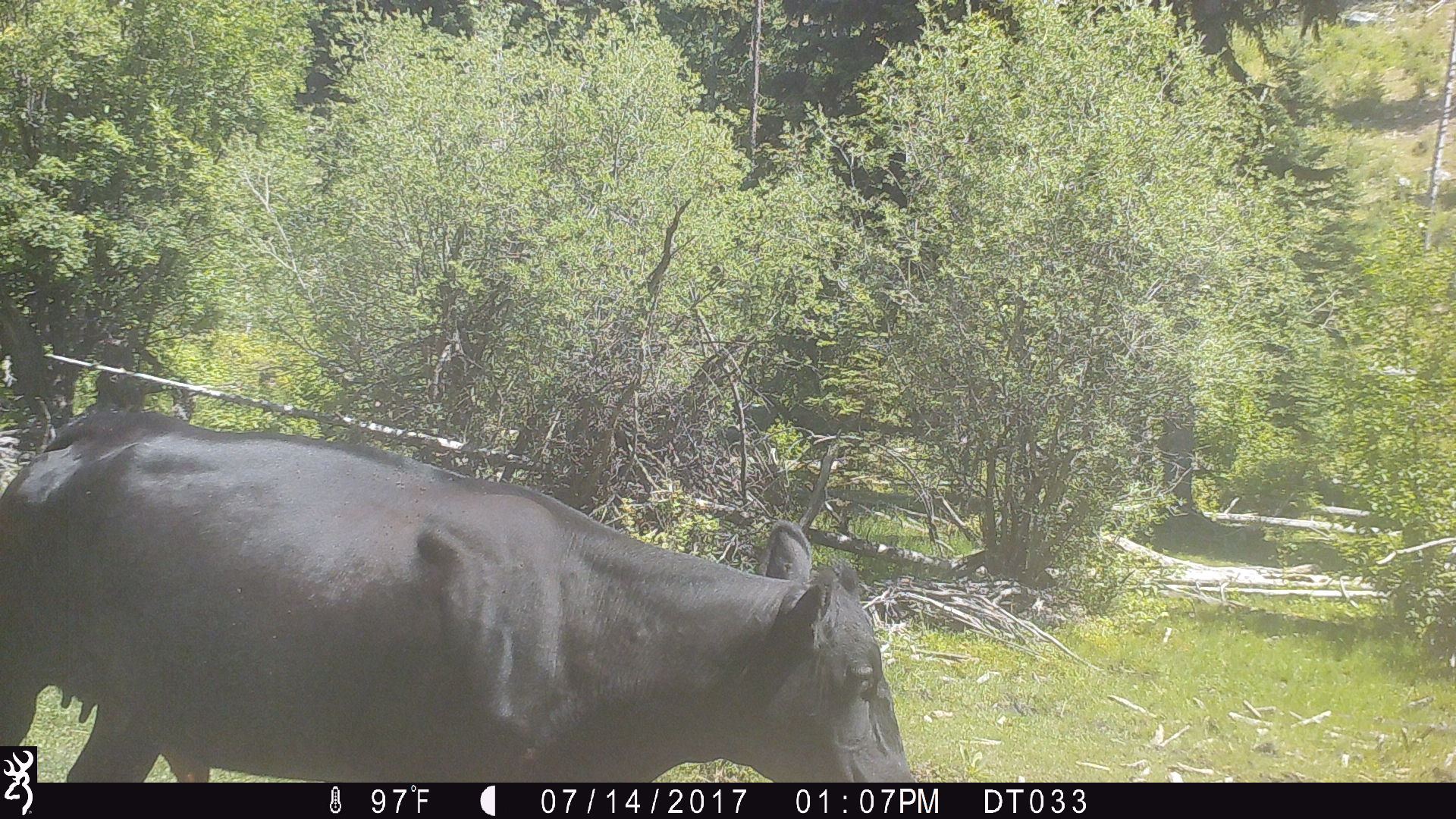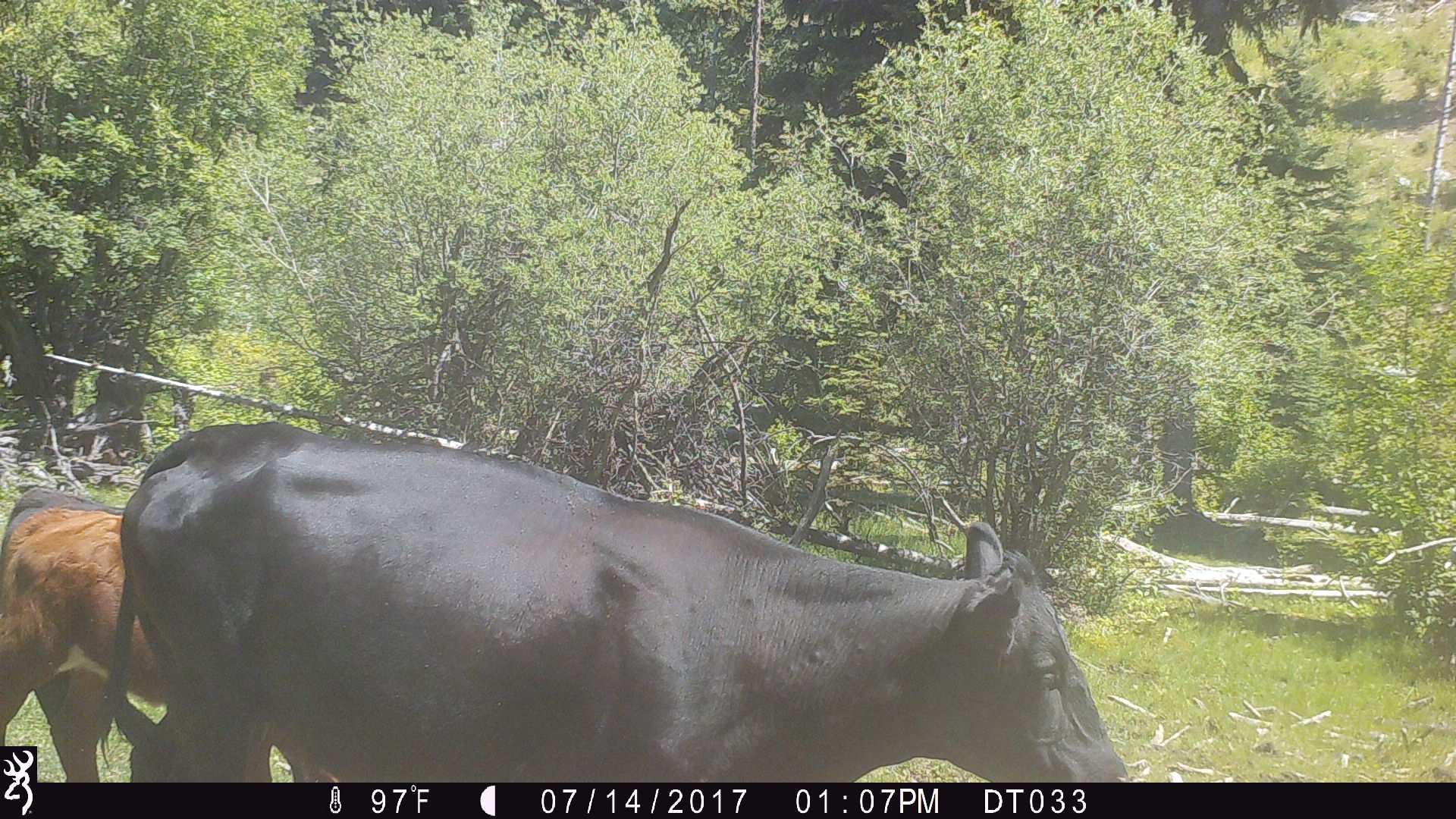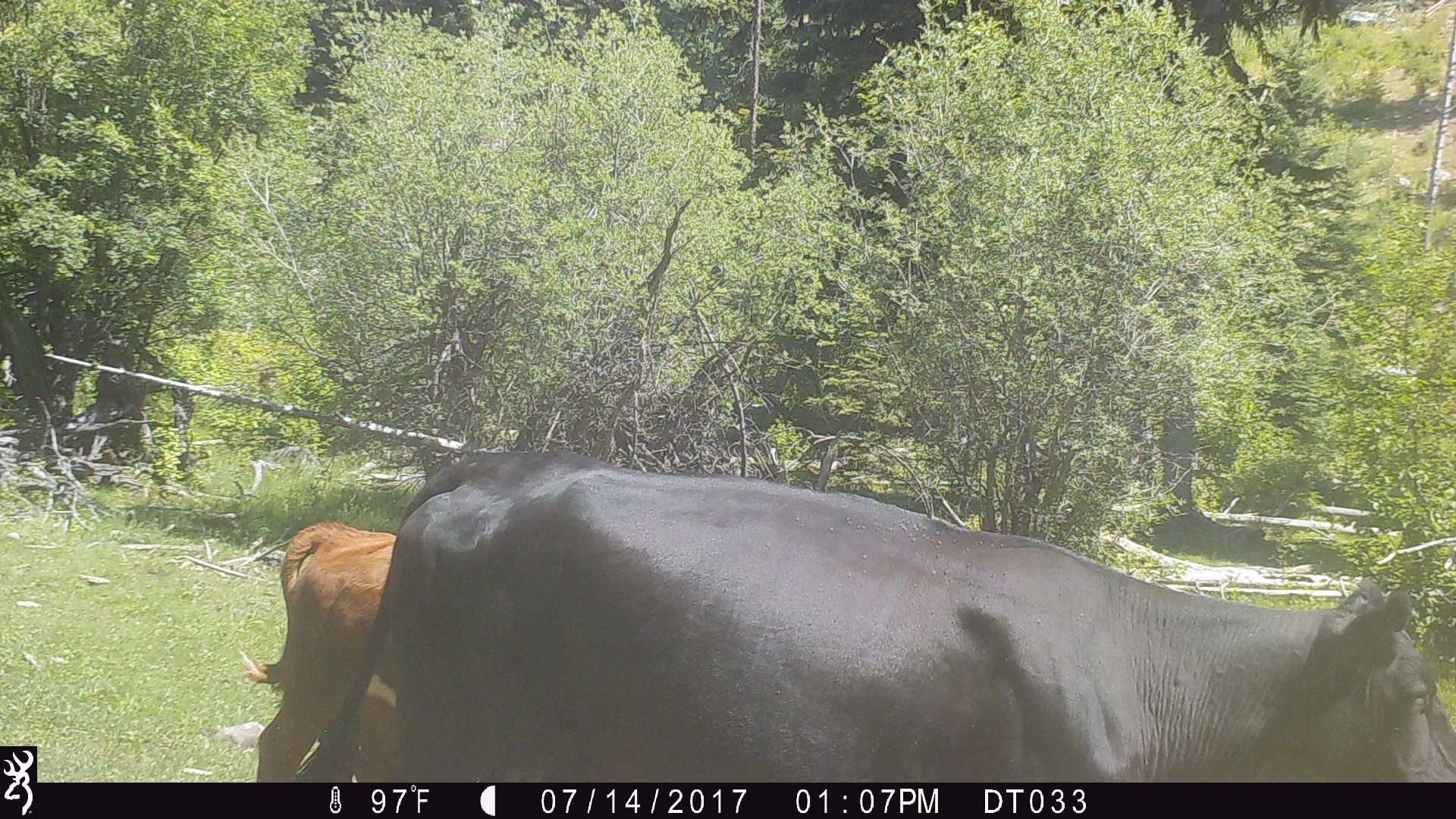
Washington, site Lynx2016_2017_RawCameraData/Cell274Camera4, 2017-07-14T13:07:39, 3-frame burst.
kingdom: Animalia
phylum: Chordata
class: Mammalia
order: Artiodactyla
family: Bovidae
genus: Bos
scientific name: Bos taurus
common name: domestic cattle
Domestic cattle (Bos taurus). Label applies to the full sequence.